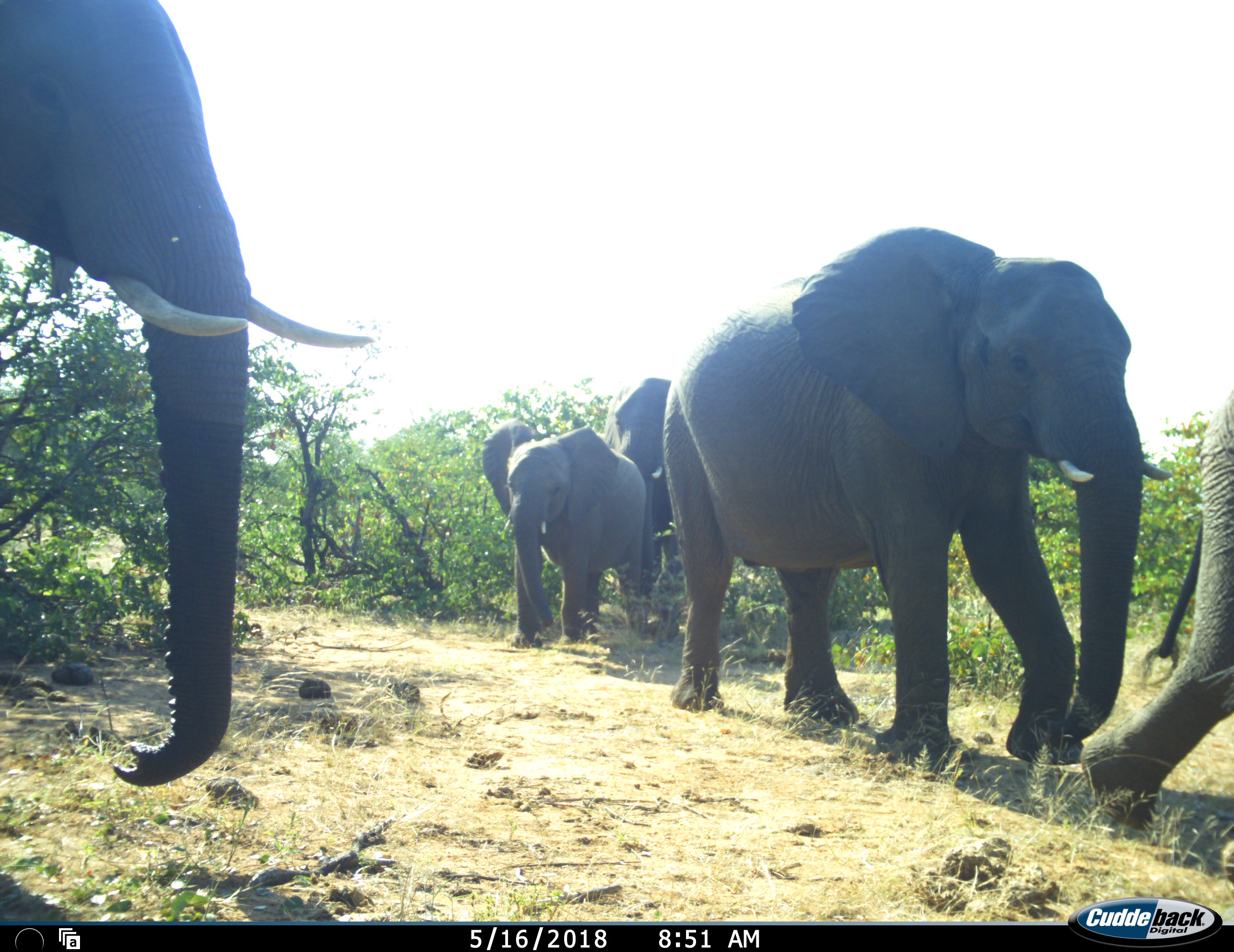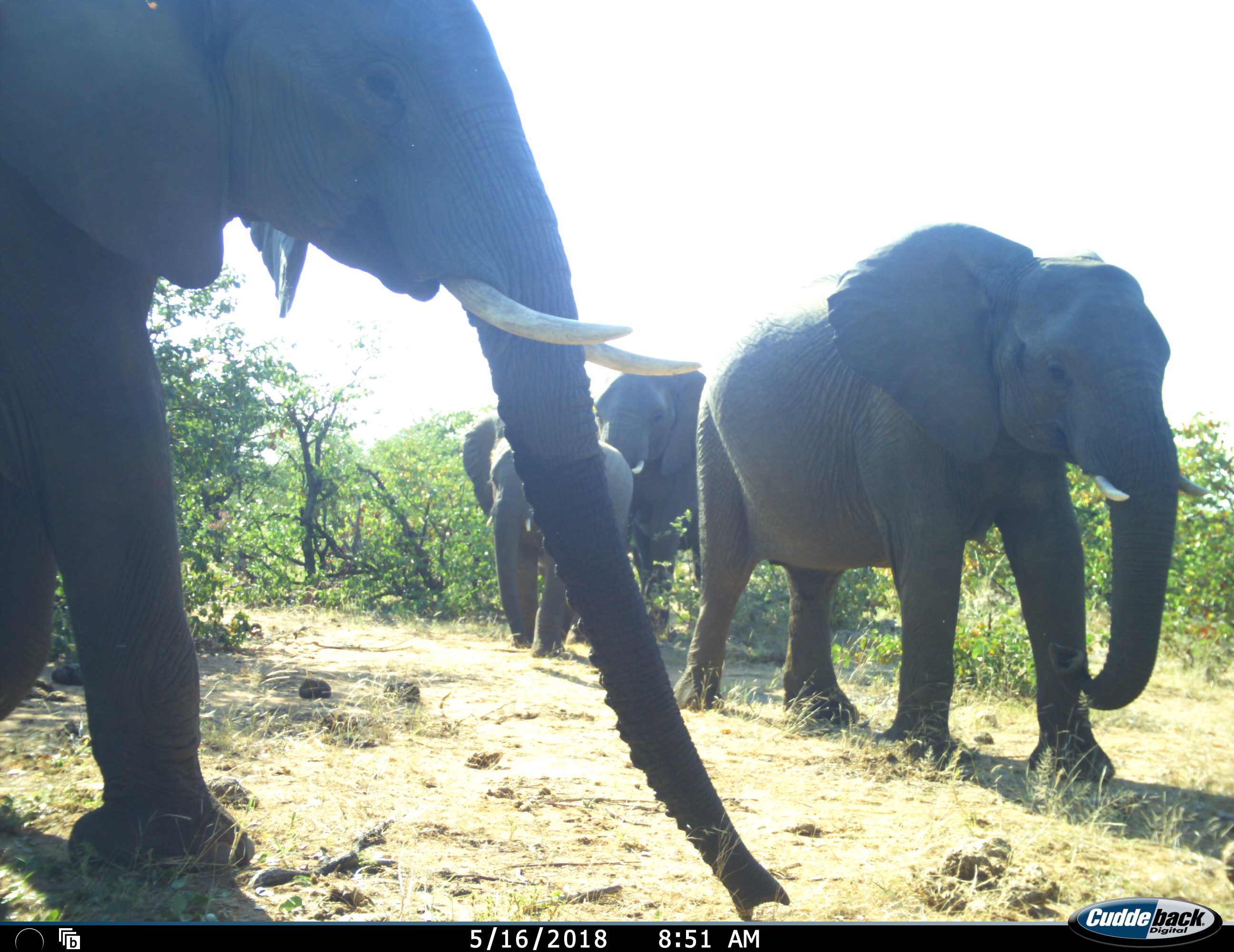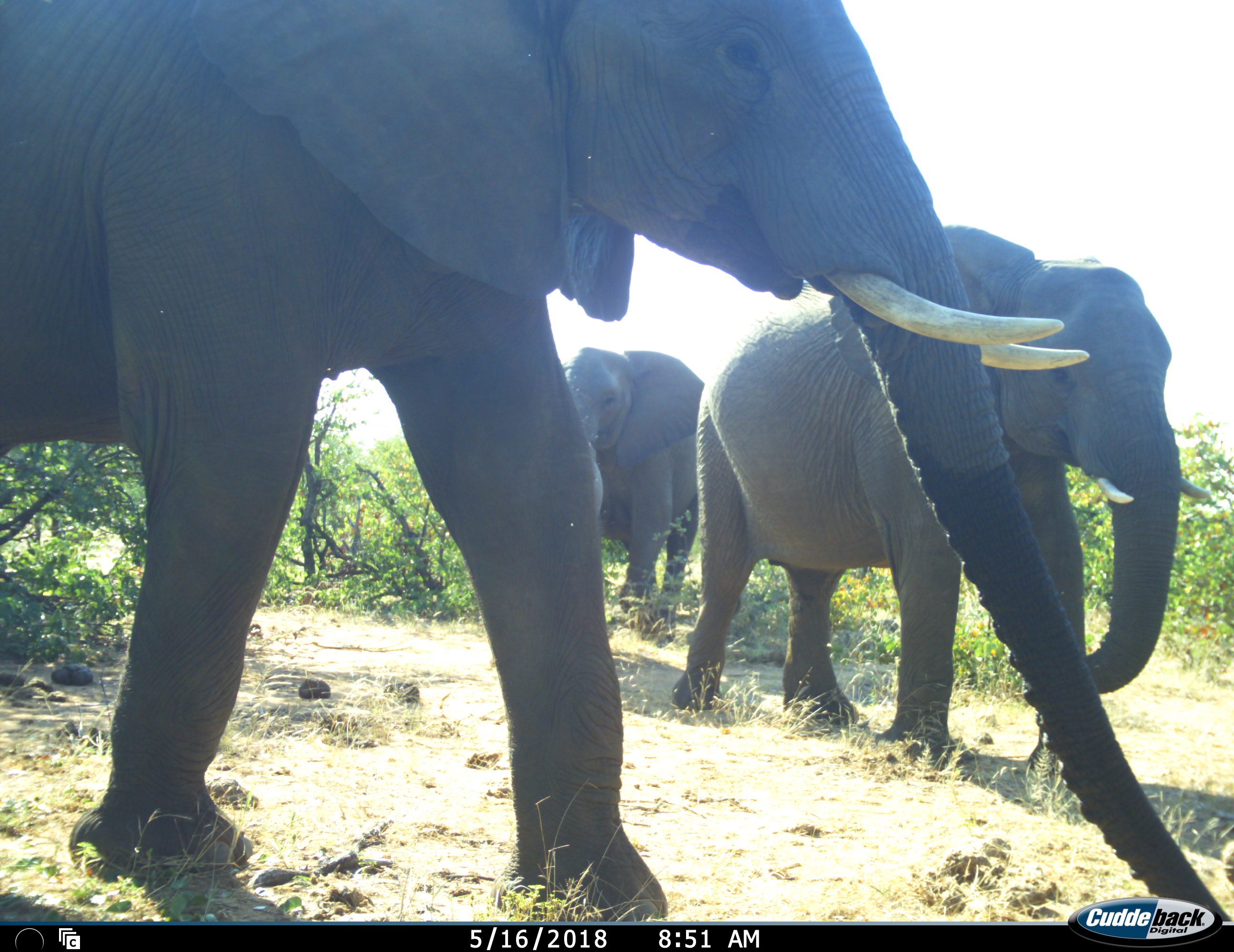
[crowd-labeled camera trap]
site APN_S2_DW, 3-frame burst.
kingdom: Animalia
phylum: Chordata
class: Mammalia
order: Proboscidea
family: Elephantidae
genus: Loxodonta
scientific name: Loxodonta africana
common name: african bush elephant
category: elephant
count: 5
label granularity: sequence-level